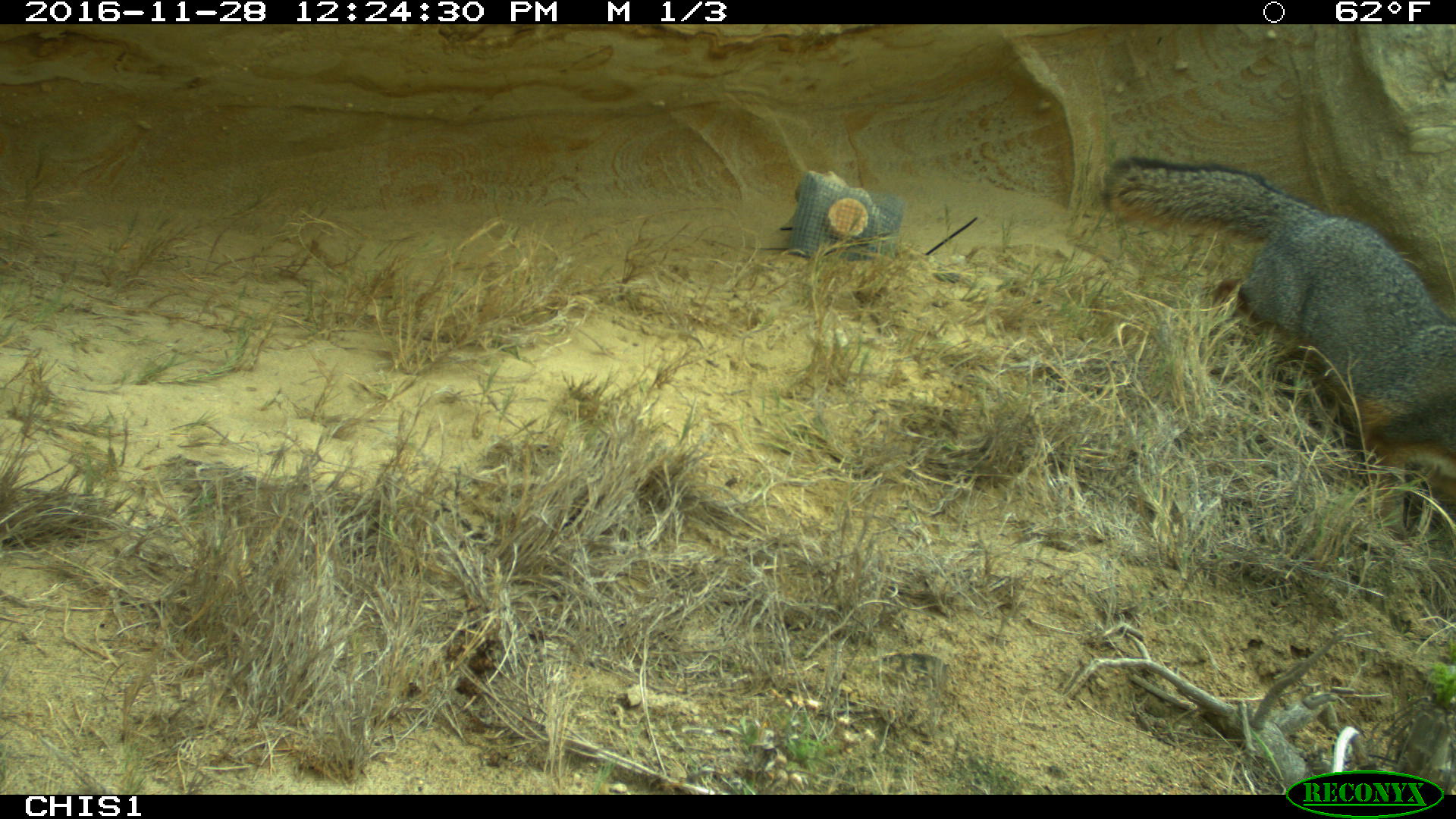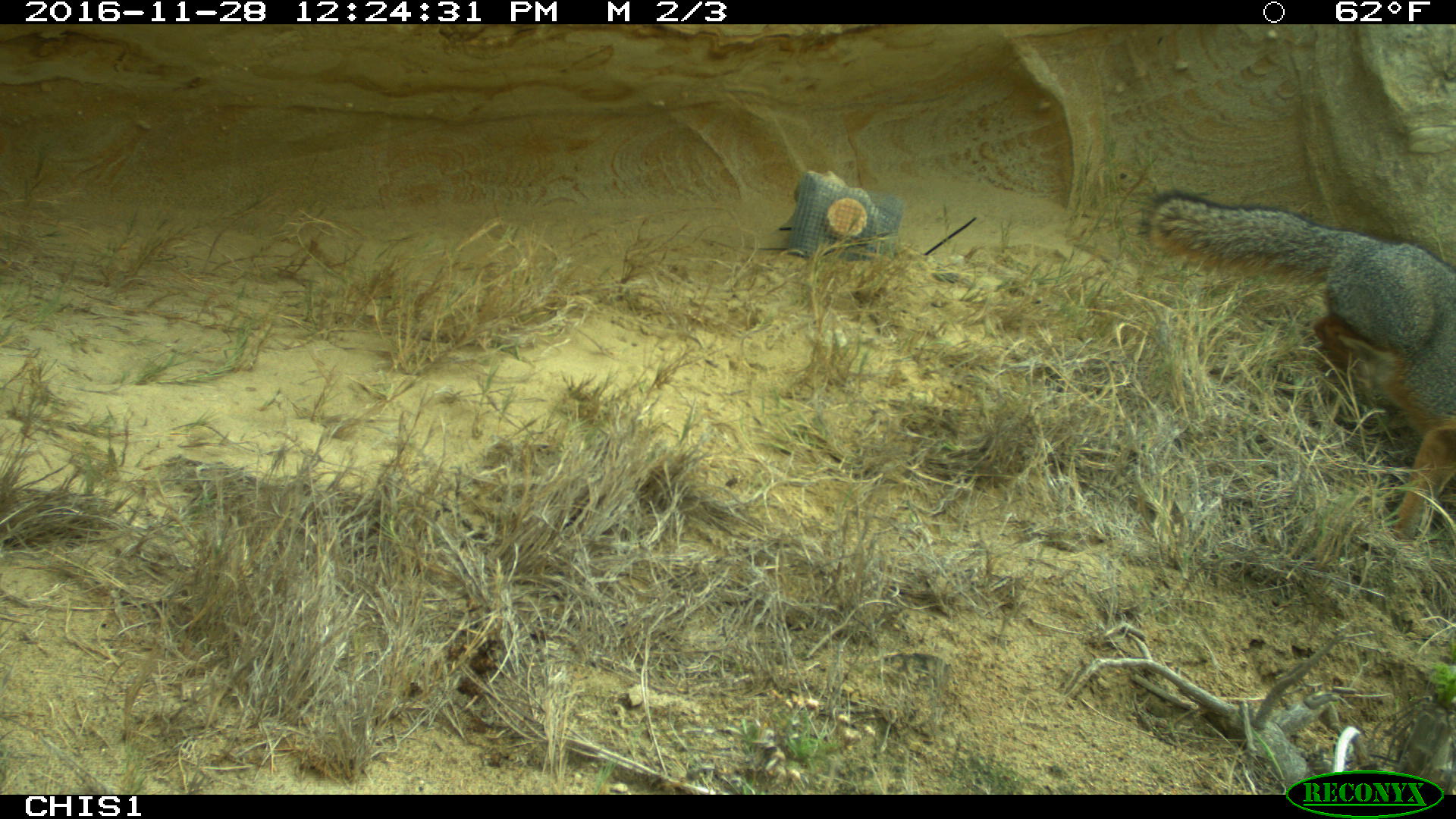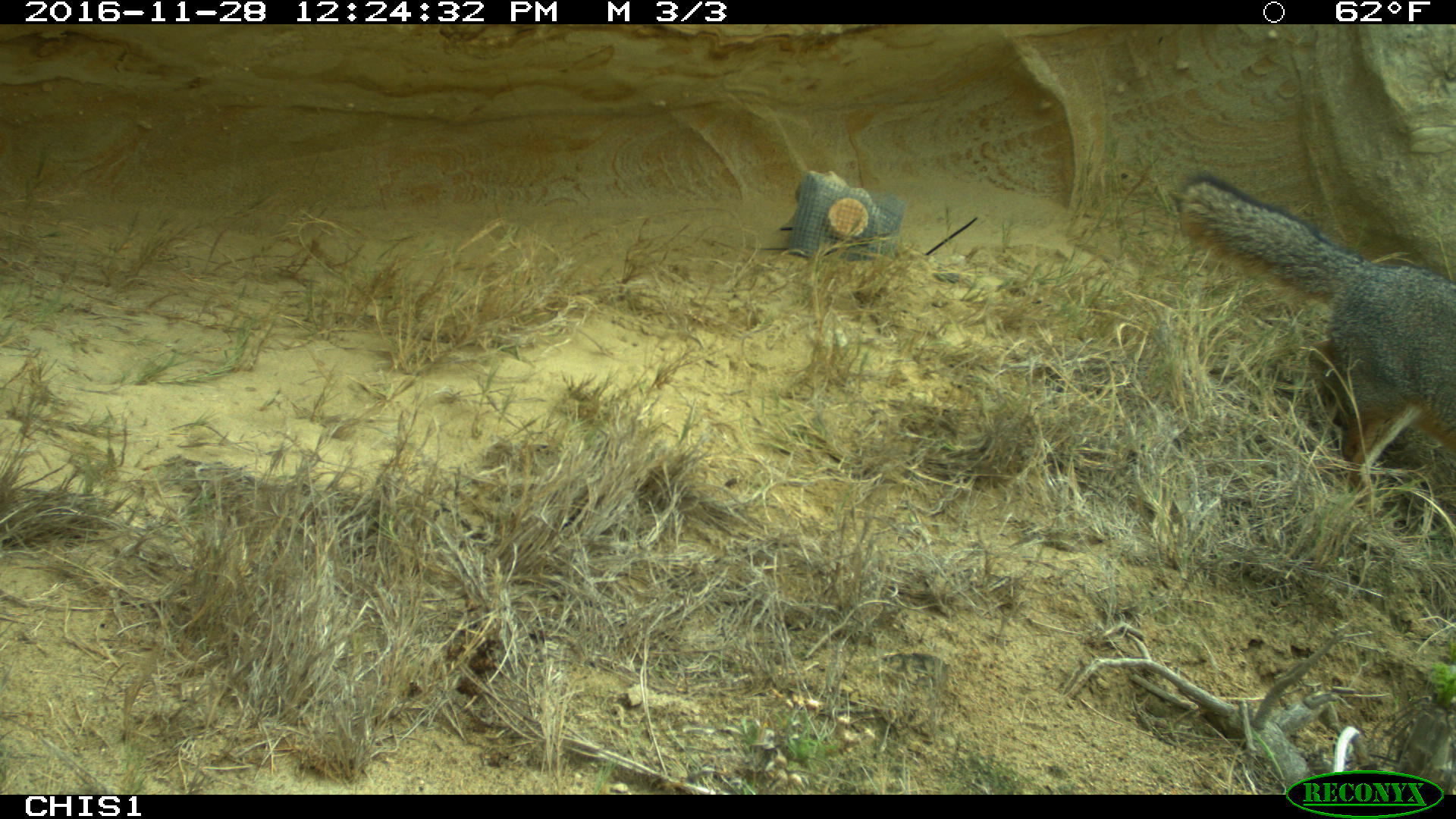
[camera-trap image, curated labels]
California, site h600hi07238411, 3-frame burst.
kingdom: Animalia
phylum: Chordata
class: Mammalia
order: Carnivora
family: Canidae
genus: Urocyon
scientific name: Urocyon littoralis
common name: island fox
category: fox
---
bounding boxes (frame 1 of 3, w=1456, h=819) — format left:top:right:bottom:
fox: 1100:157:1455:502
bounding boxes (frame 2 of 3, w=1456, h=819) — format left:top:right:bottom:
fox: 1142:190:1455:553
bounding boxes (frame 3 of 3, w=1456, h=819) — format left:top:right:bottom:
fox: 1176:172:1455:509